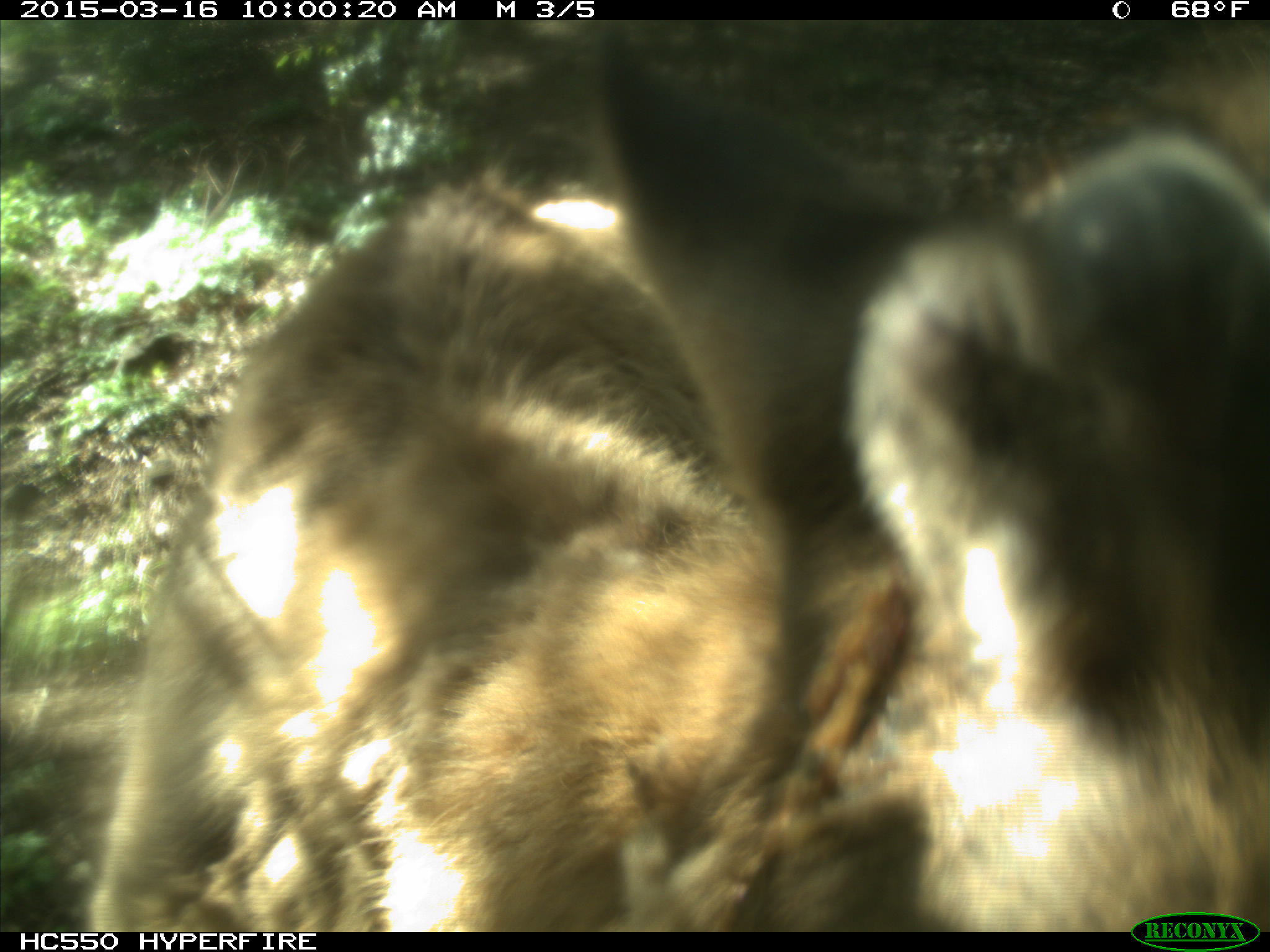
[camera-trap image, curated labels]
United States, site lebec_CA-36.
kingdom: Animalia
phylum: Chordata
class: Mammalia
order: Artiodactyla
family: Cervidae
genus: Cervus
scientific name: Cervus canadensis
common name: elk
Cervus canadensis (elk).